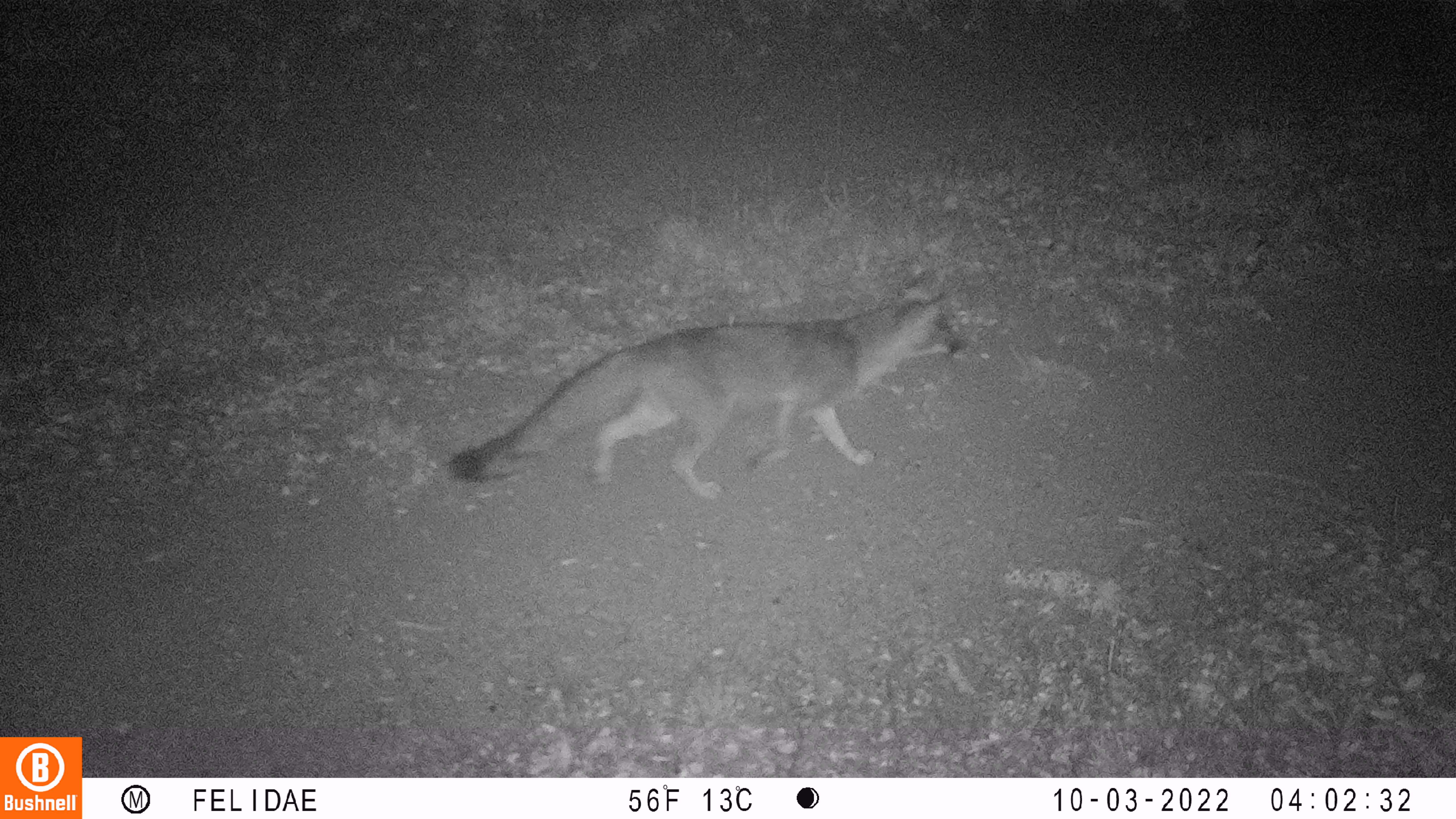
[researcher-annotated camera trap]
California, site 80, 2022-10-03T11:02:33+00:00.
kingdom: Animalia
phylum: Chordata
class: Mammalia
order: Carnivora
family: Canidae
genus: Urocyon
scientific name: Urocyon cinereoargenteus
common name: gray fox